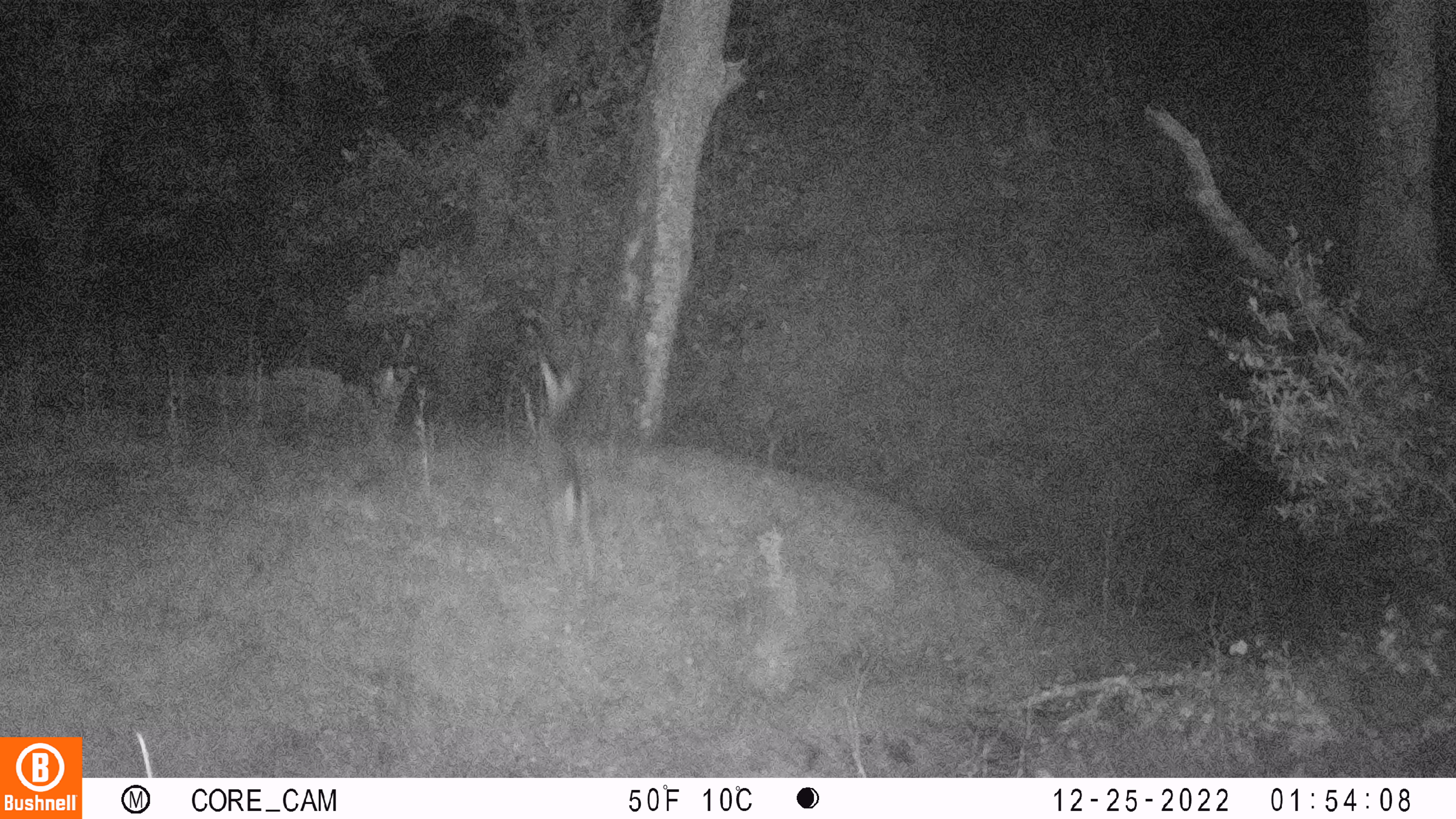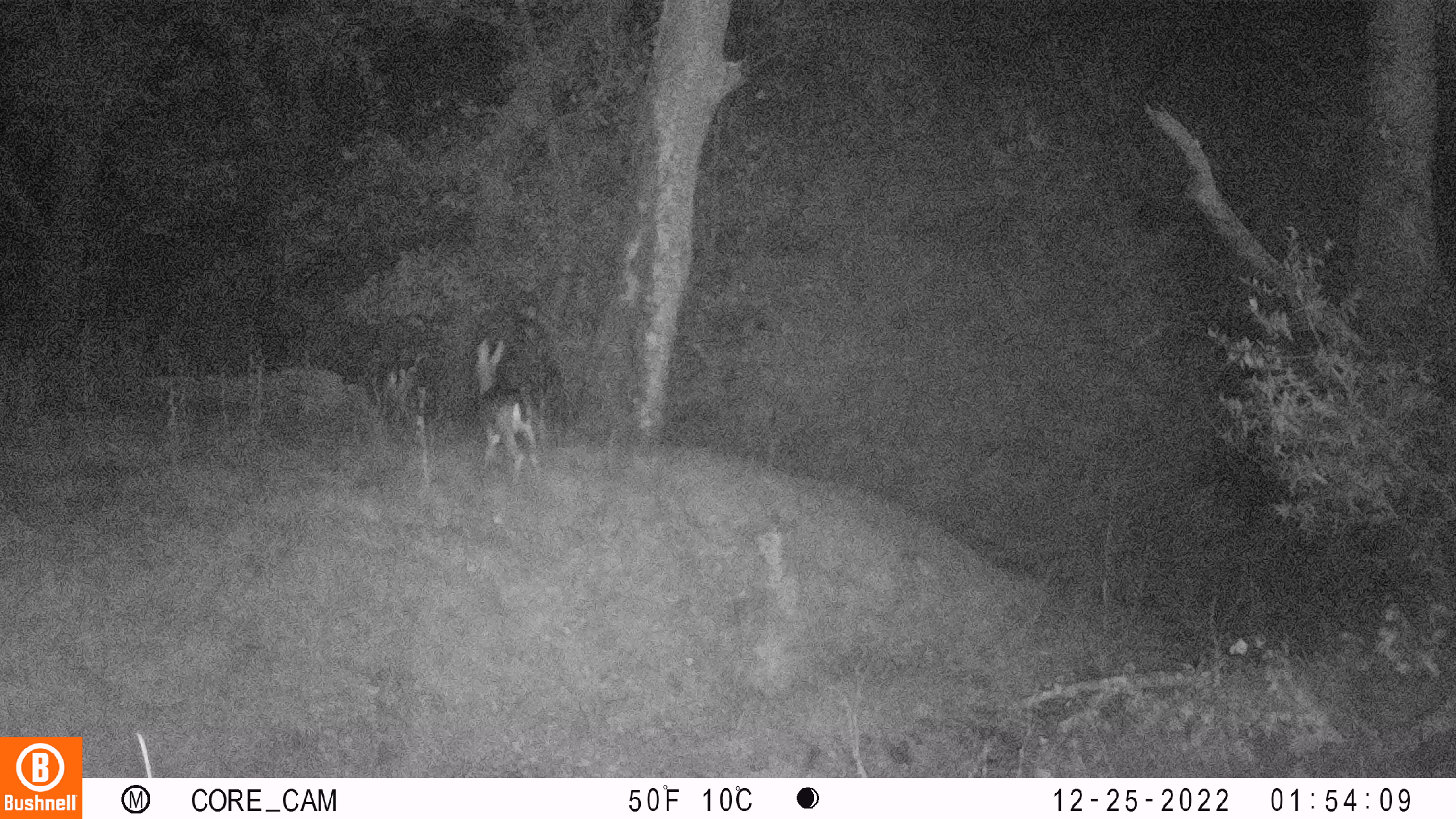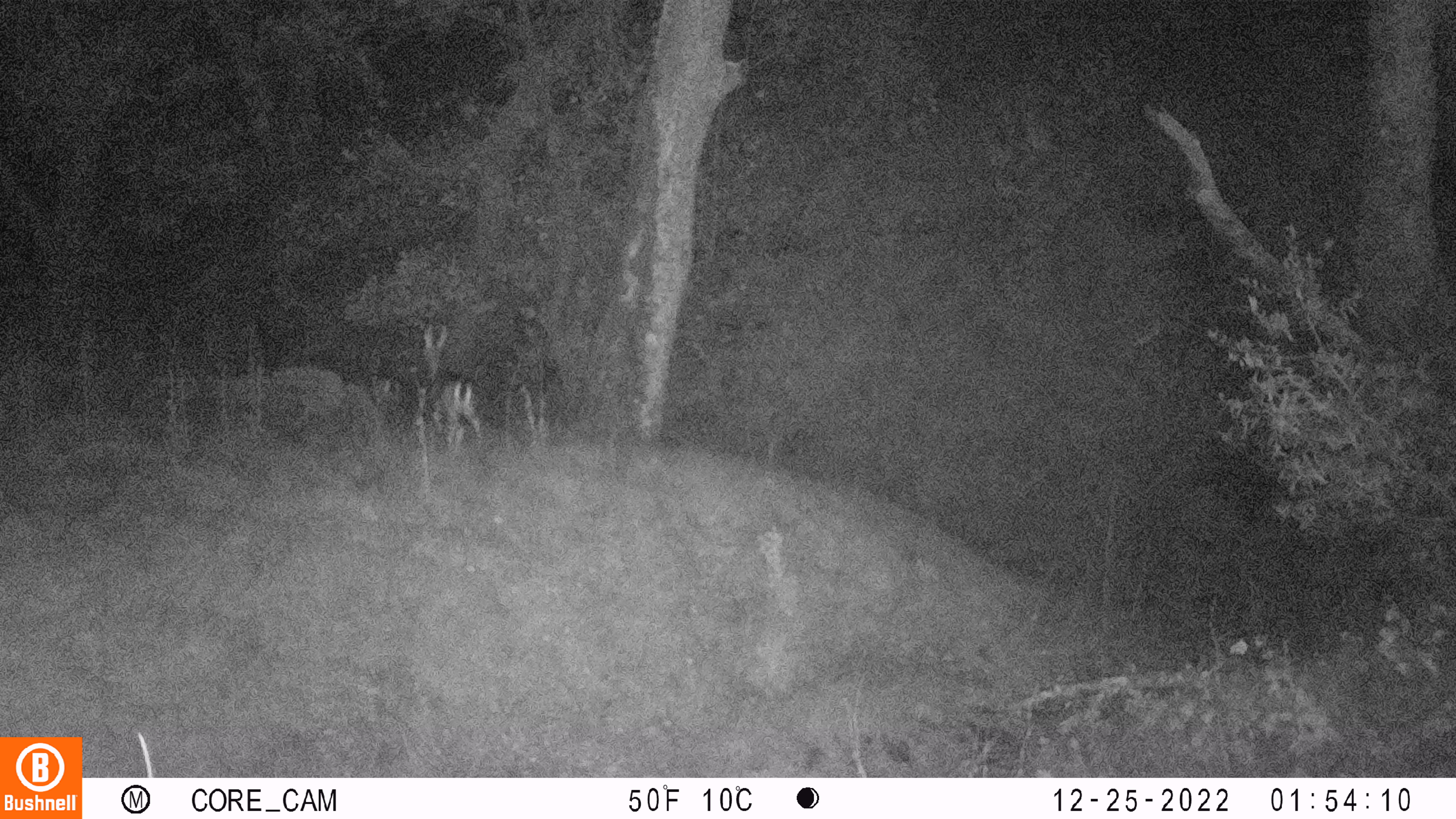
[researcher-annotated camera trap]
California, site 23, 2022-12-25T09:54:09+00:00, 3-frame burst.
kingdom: Animalia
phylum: Chordata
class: Mammalia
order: Artiodactyla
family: Cervidae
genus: Odocoileus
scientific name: Odocoileus hemionus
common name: mule deer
Mule deer (Odocoileus hemionus).